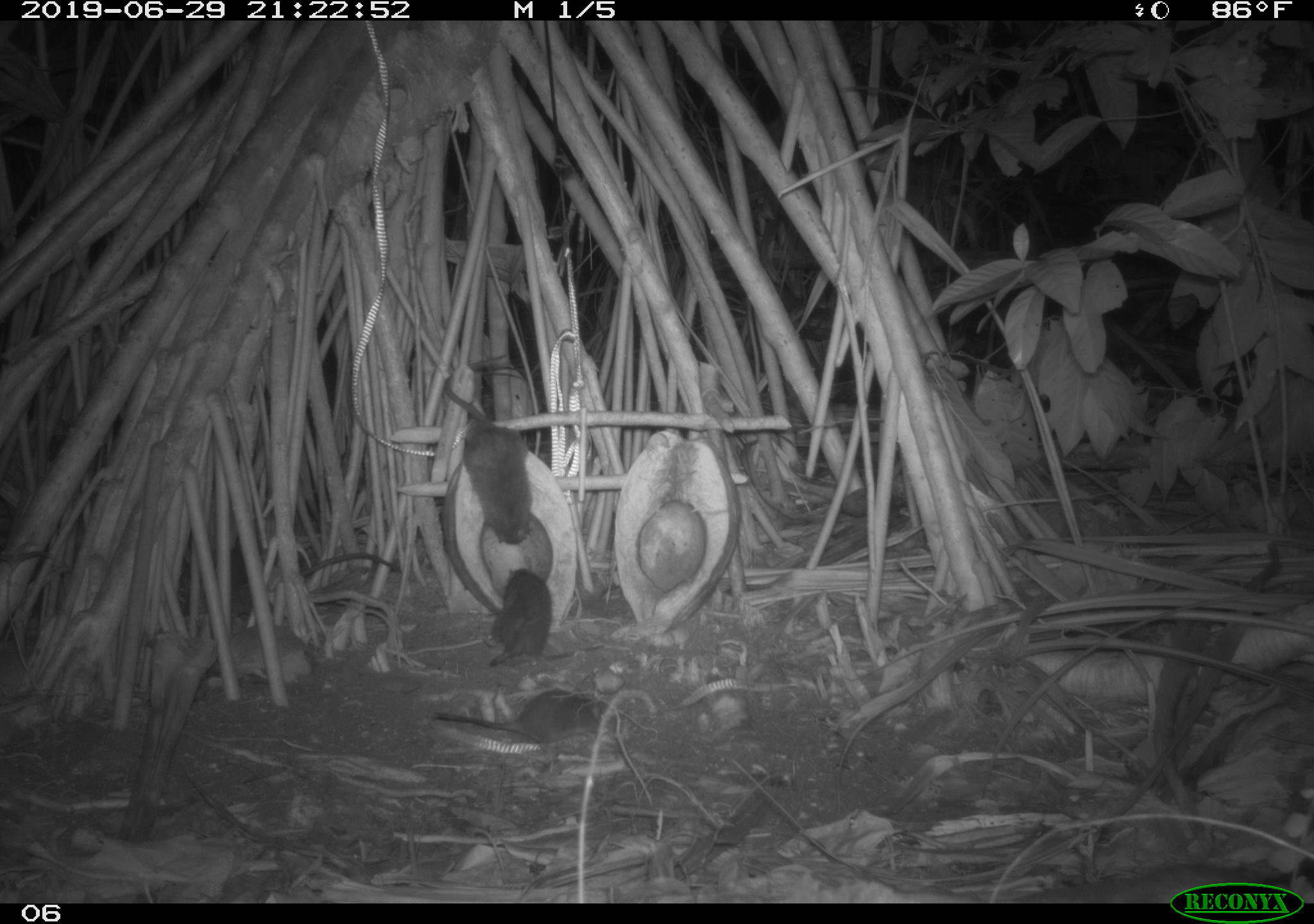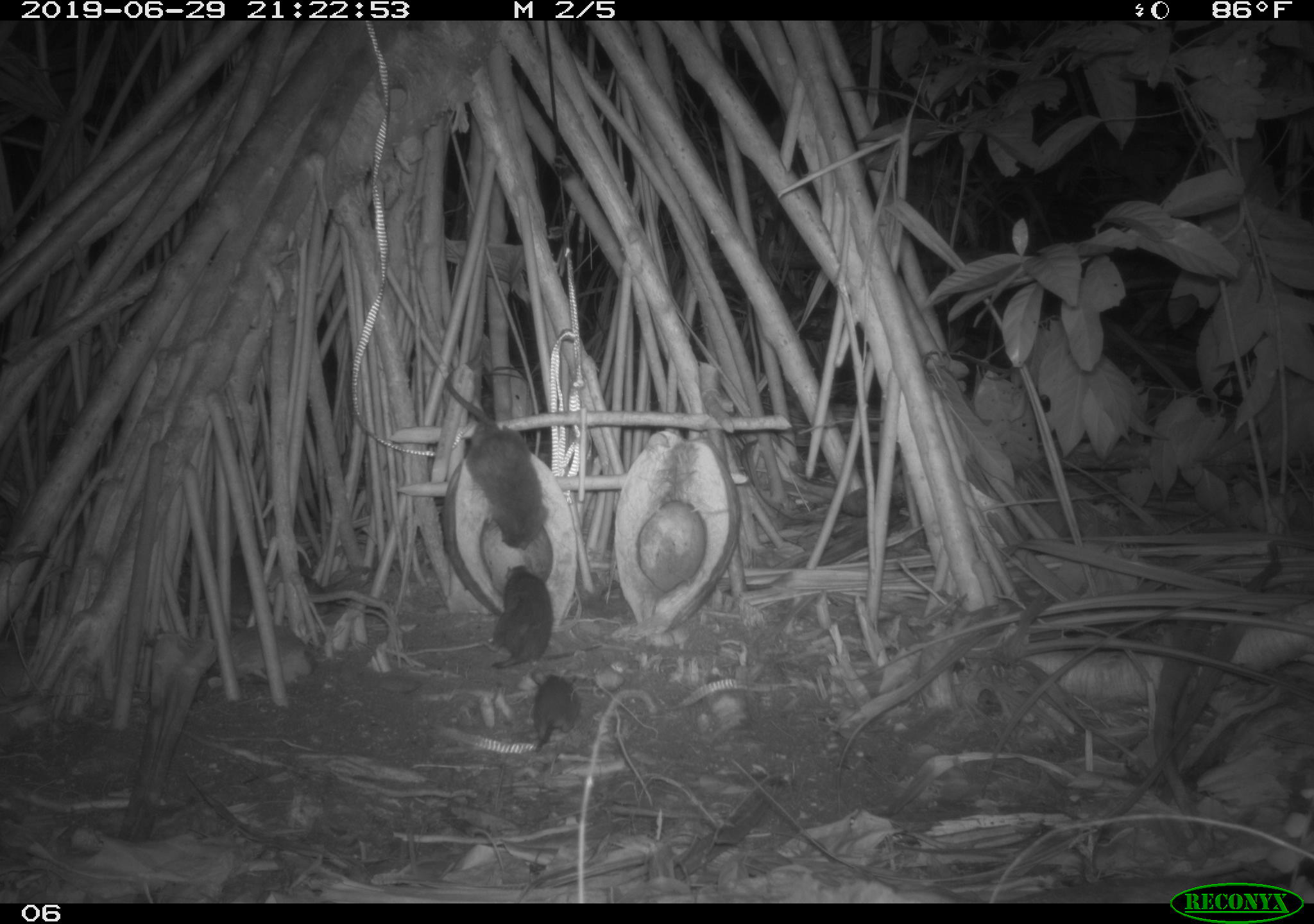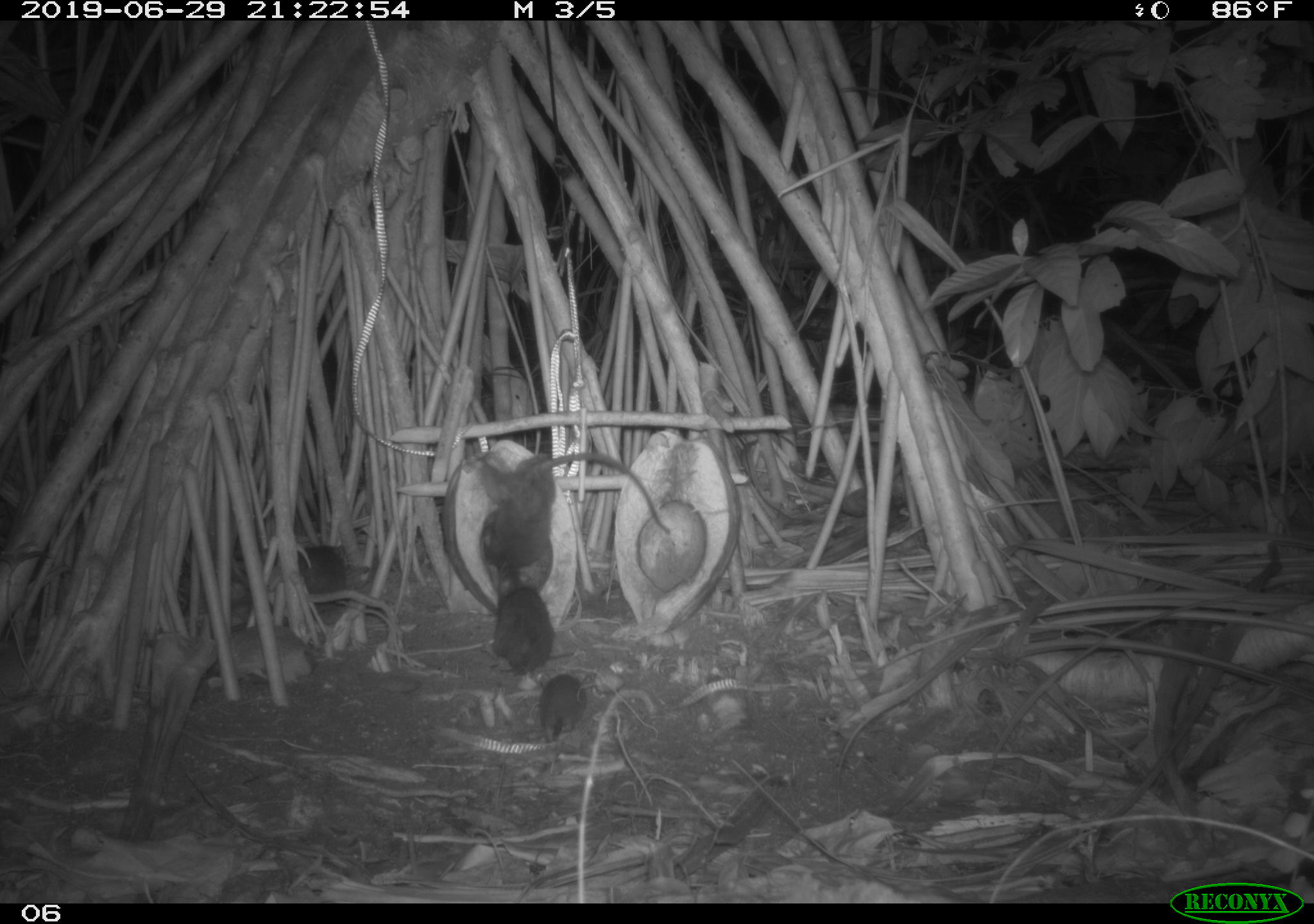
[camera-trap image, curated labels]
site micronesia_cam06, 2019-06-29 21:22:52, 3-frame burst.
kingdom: Animalia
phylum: Chordata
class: Mammalia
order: Rodentia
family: Muridae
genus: Rattus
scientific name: Rattus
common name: rat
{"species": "rat (Rattus)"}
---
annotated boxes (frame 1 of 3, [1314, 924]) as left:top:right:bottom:
rat: 443:350:542:550; 427:678:613:759; 481:558:560:671; 227:546:403:588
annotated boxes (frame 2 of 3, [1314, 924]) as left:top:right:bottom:
rat: 441:364:550:554; 482:560:558:670; 527:661:583:755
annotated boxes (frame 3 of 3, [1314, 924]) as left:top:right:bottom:
rat: 475:436:677:600; 488:565:565:680; 534:665:588:752; 288:537:361:601